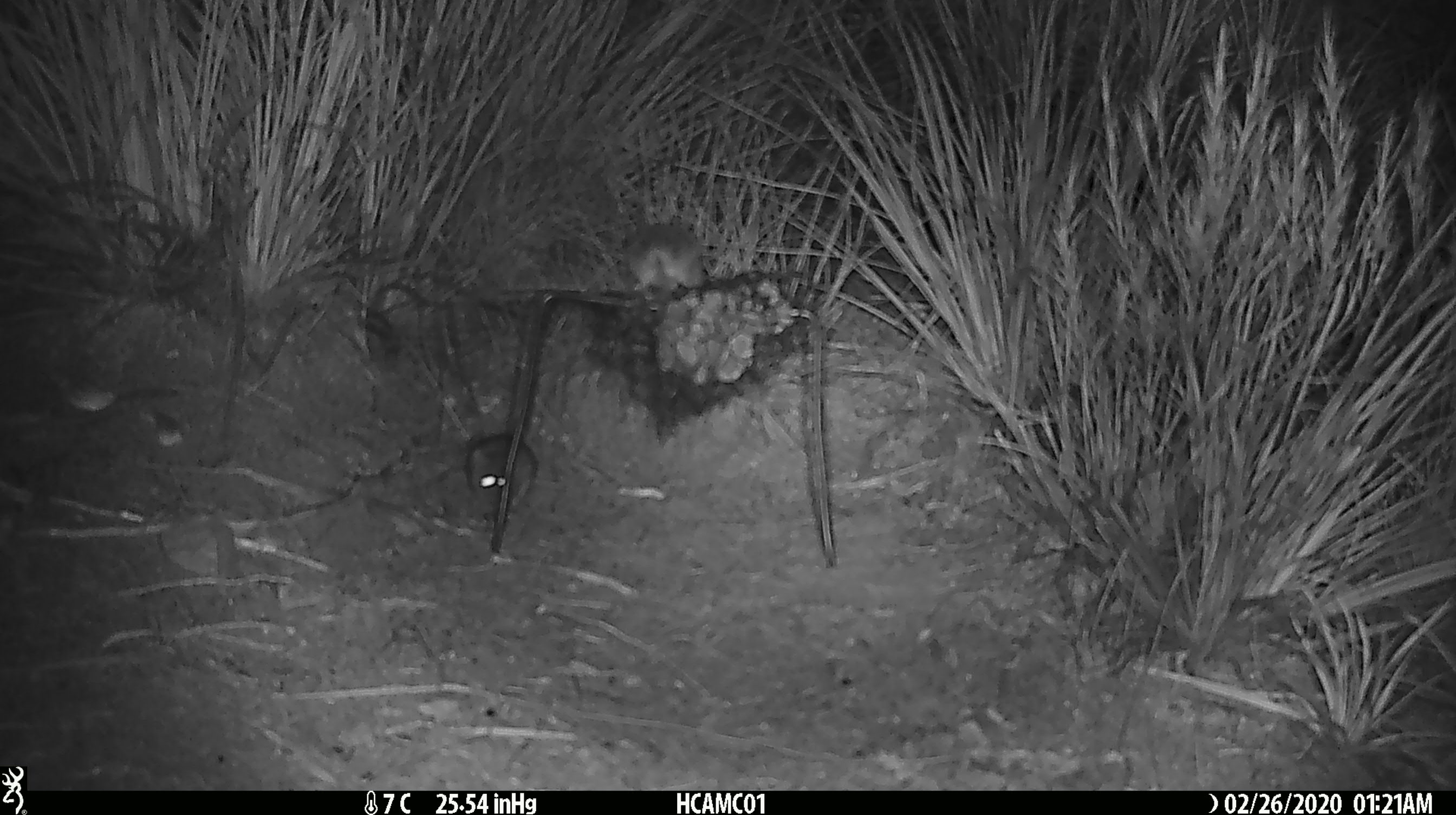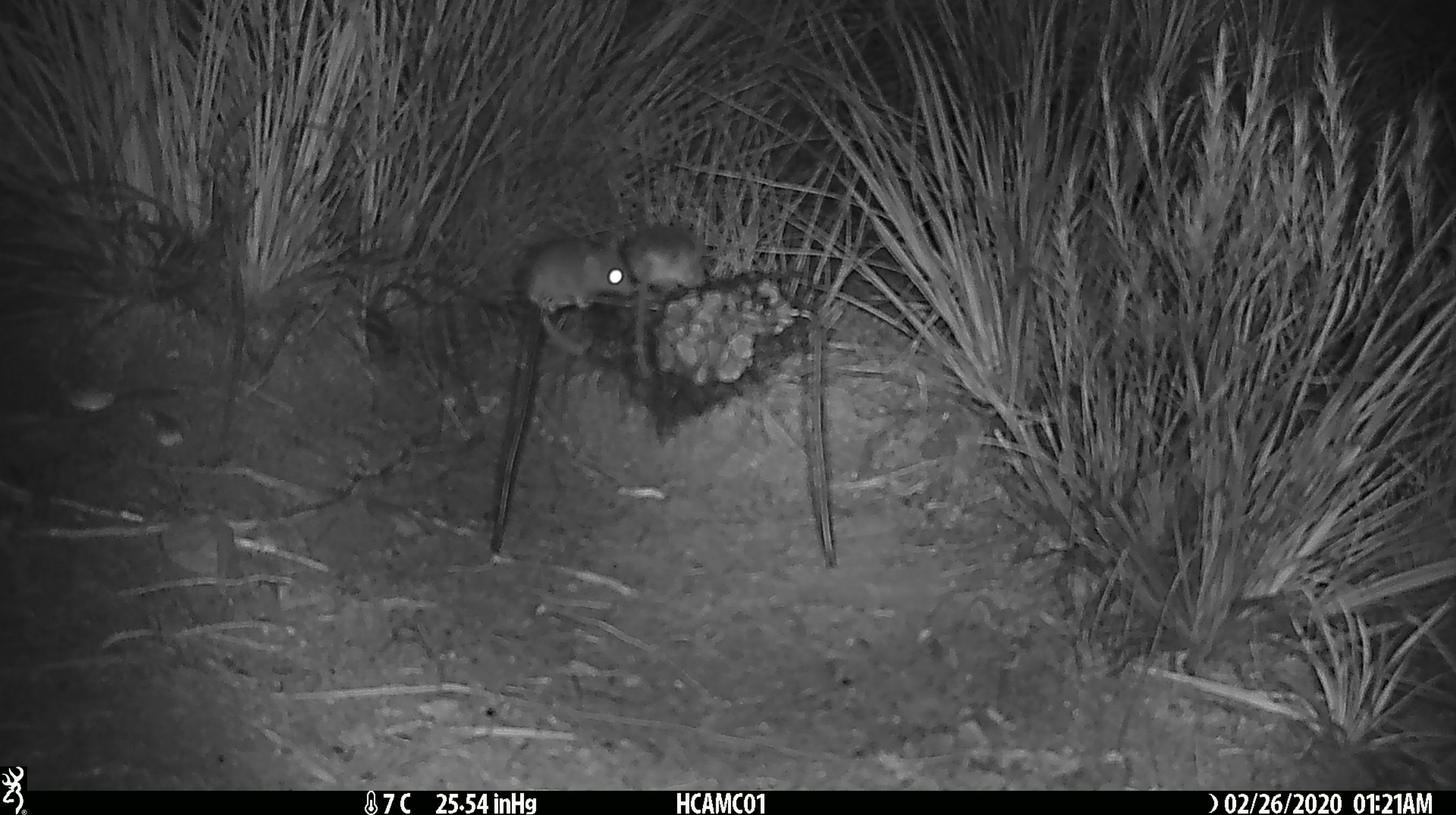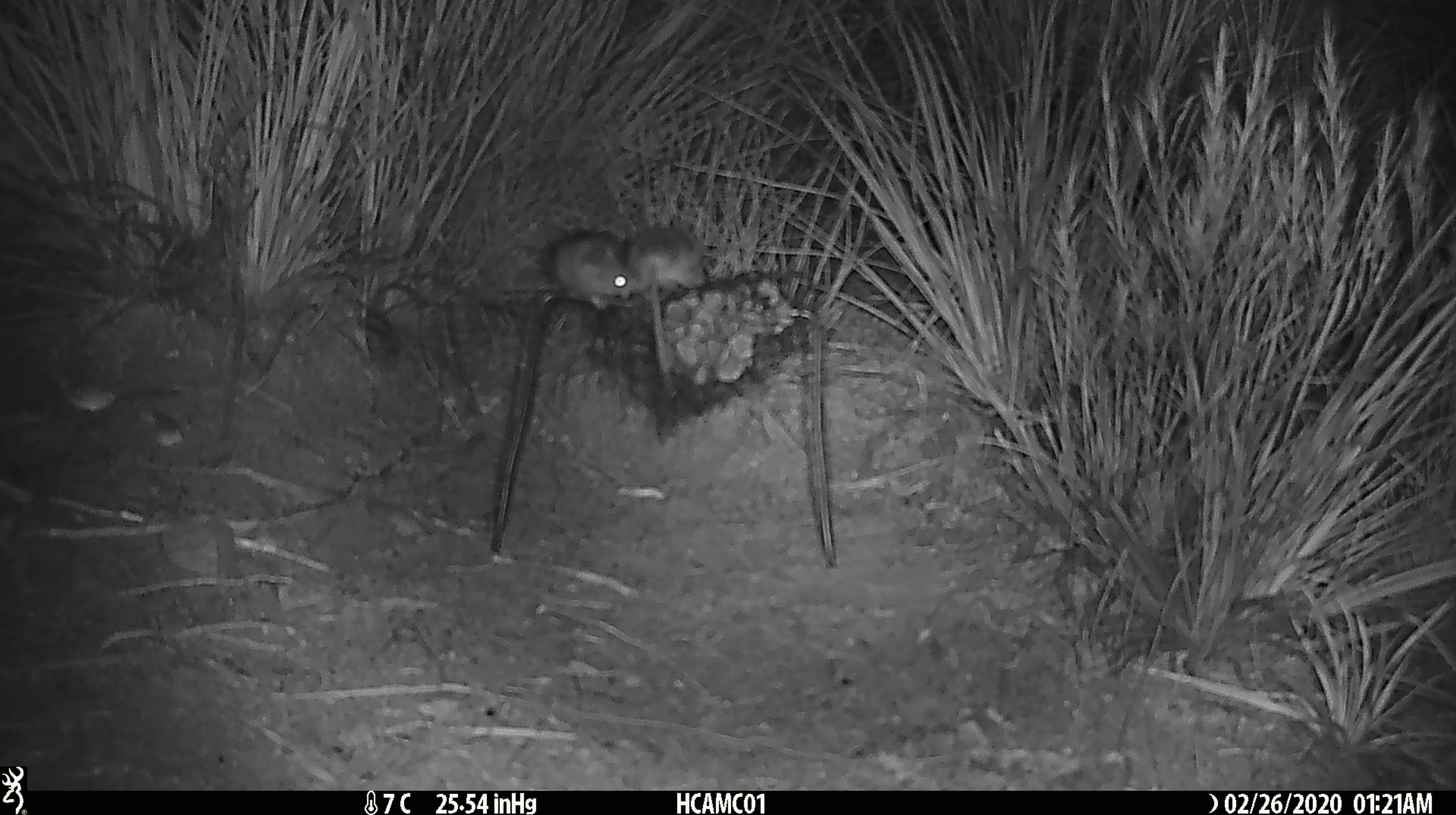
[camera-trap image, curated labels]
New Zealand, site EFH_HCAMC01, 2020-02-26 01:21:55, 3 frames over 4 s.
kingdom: Animalia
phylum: Chordata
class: Mammalia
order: Rodentia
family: Muridae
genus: Mus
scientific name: Mus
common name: mouse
Mouse (Mus).